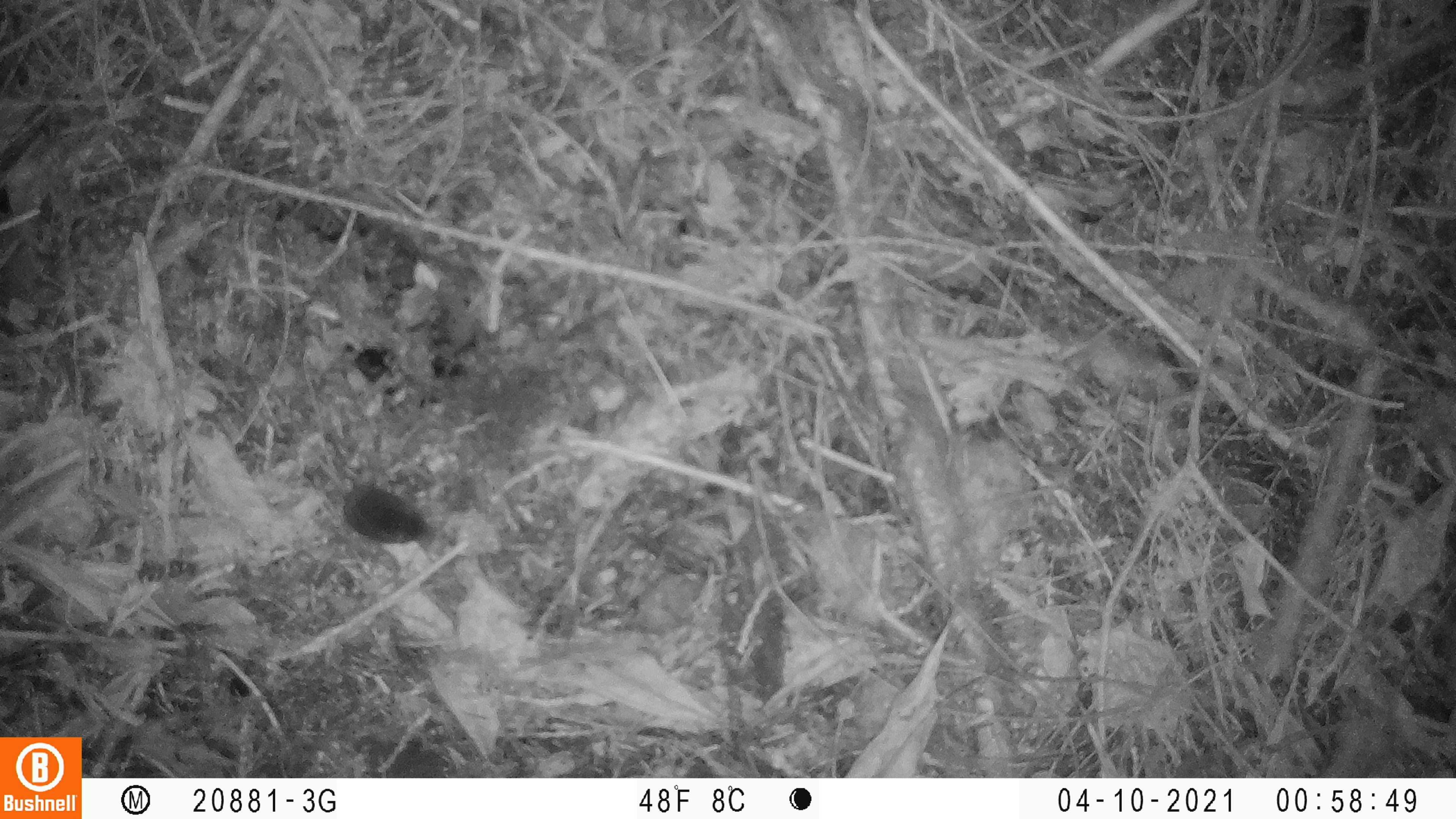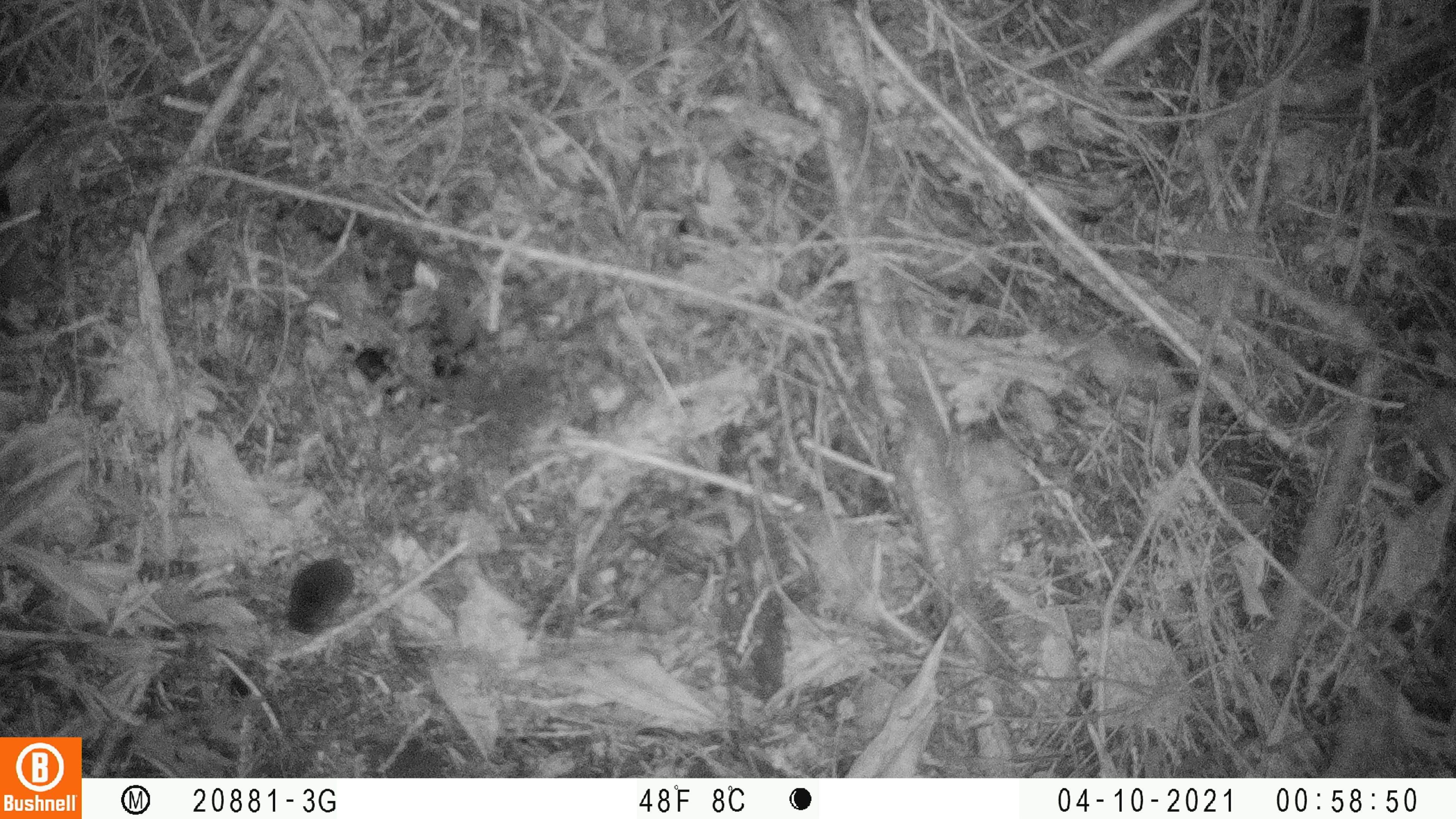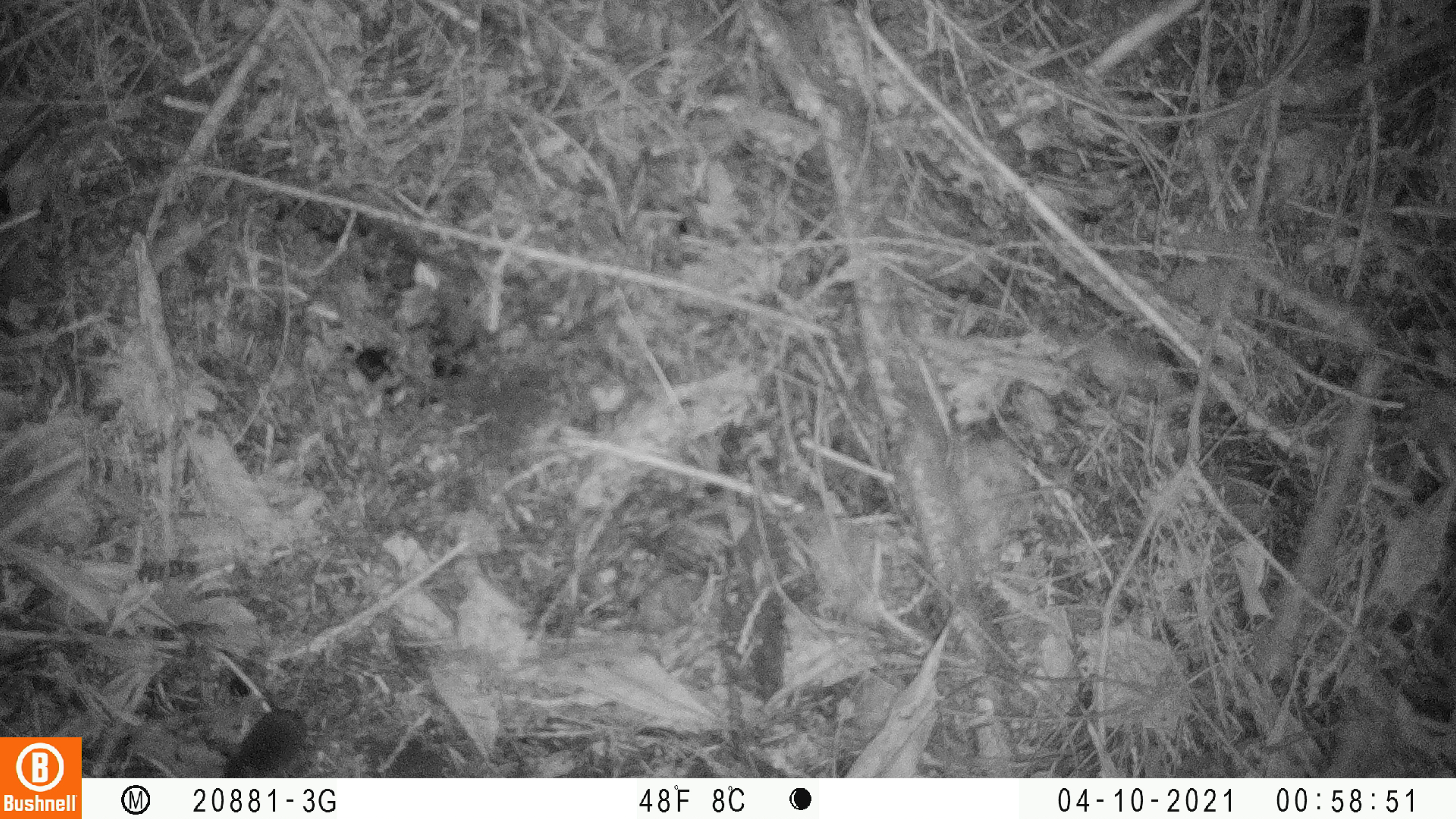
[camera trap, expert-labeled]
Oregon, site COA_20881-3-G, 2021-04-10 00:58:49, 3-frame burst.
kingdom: Animalia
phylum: Chordata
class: Mammalia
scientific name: Mammalia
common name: small mammal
Small mammal (Mammalia).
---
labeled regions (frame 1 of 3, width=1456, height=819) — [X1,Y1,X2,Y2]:
small mammal: [251,433,486,561]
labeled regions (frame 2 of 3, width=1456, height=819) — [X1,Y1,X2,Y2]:
small mammal: [265,484,436,670]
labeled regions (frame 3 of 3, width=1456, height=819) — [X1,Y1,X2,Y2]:
small mammal: [210,613,439,777]